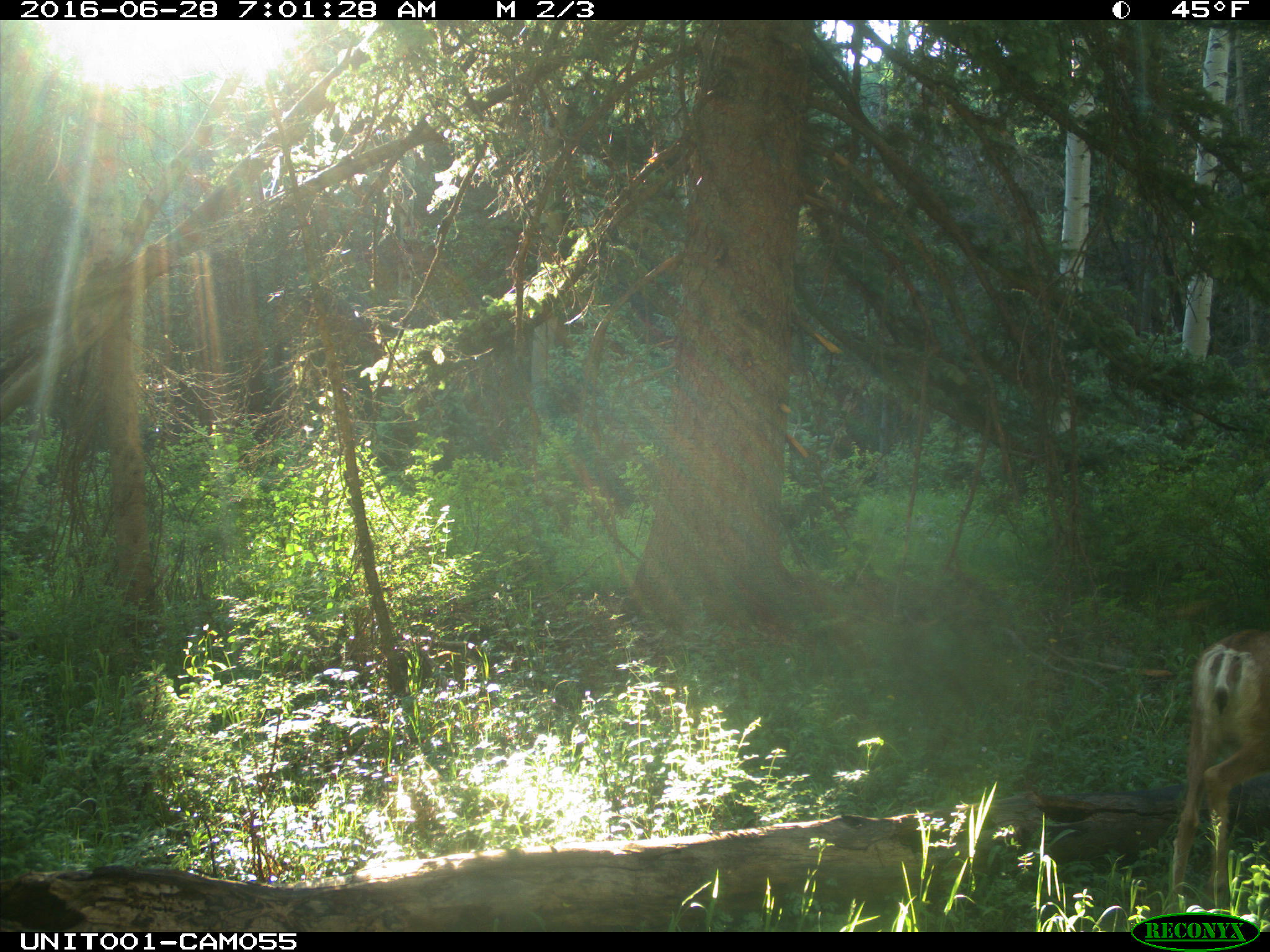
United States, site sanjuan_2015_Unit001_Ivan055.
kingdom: Animalia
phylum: Chordata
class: Mammalia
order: Artiodactyla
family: Cervidae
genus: Odocoileus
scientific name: Odocoileus hemionus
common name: mule deer